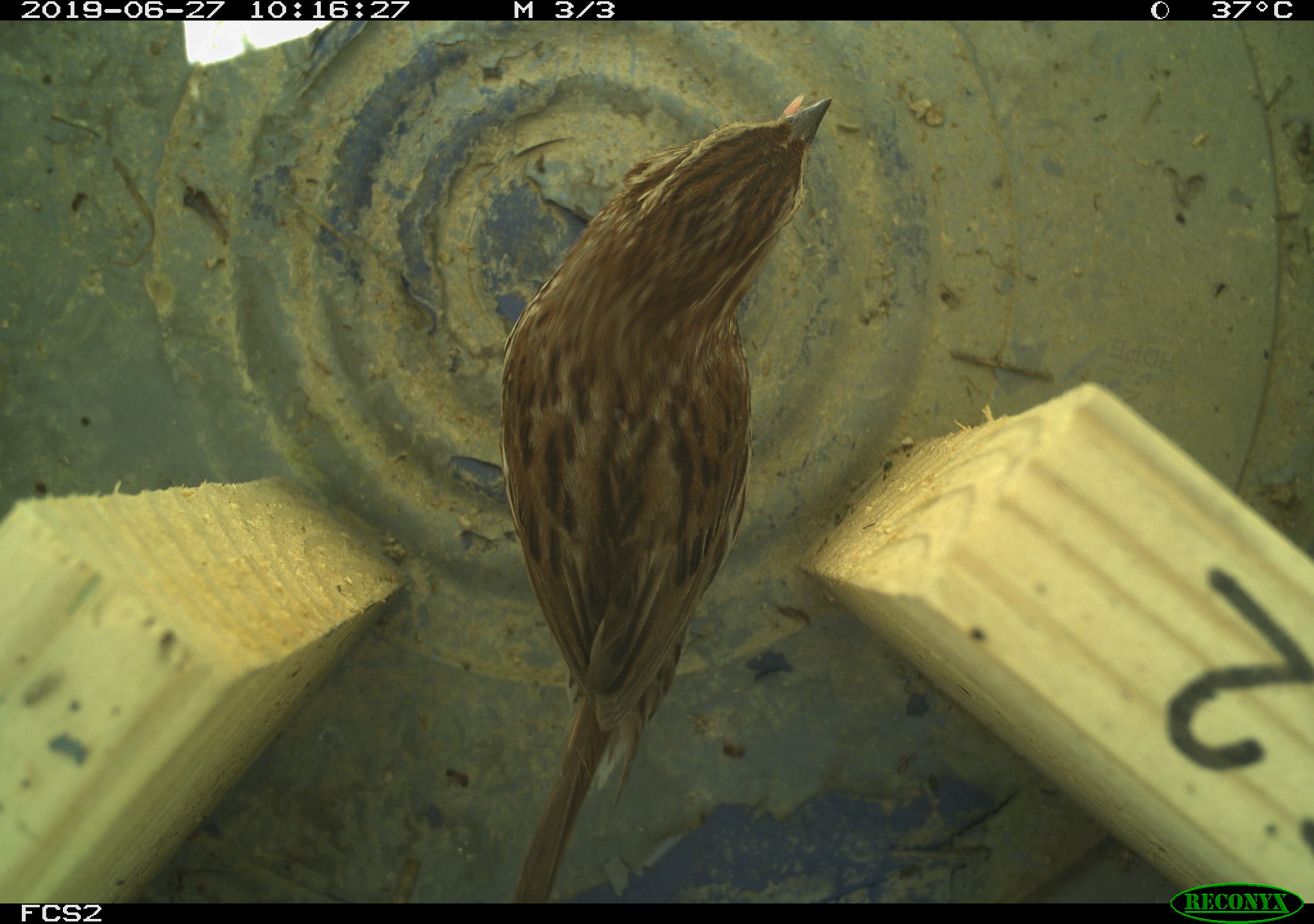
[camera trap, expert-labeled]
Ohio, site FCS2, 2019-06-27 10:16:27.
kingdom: Animalia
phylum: Chordata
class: Aves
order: Passeriformes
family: Passerellidae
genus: Melospiza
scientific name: Melospiza melodia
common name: song sparrow